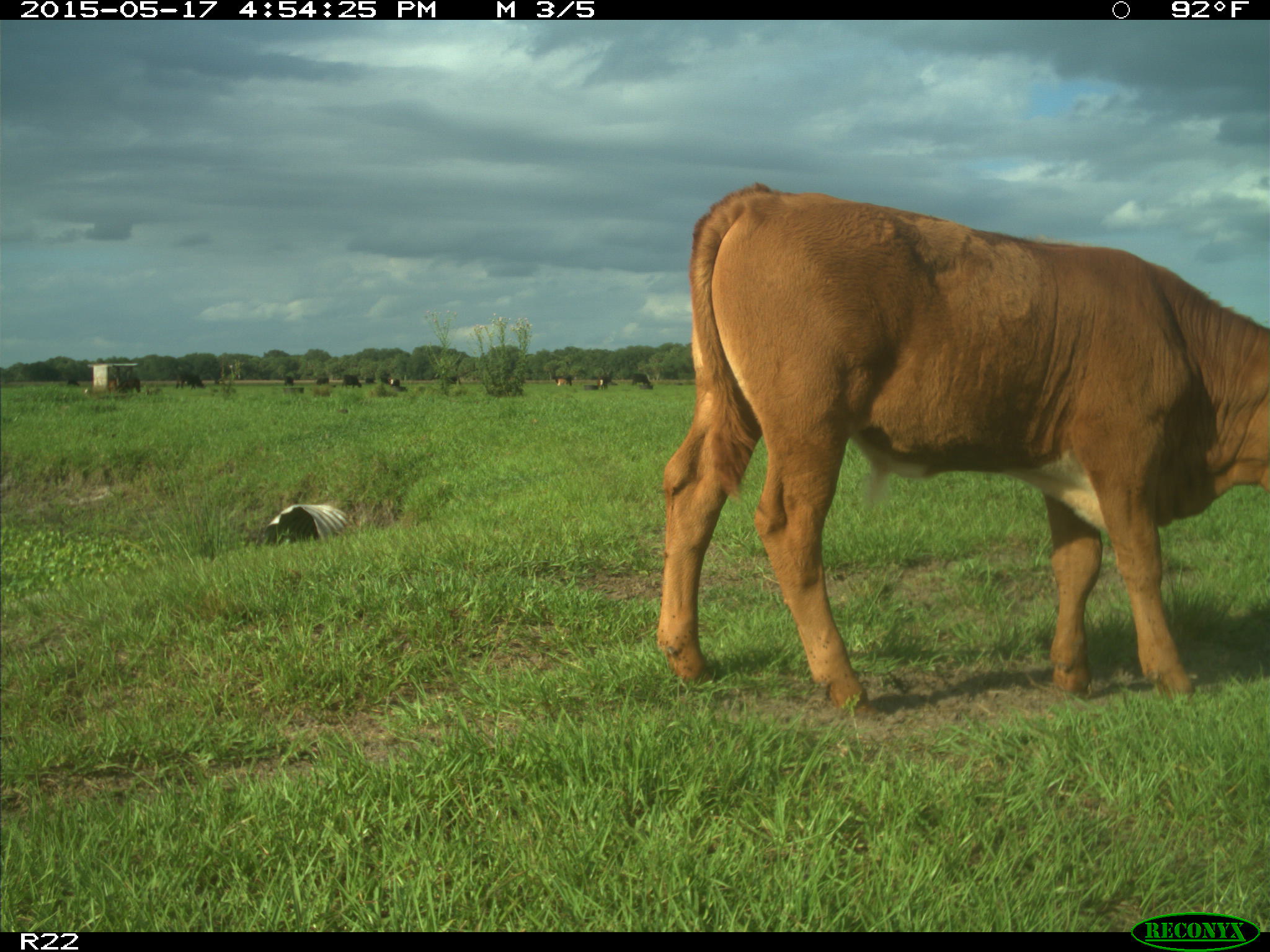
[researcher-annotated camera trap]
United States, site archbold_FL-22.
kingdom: Animalia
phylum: Chordata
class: Mammalia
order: Artiodactyla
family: Bovidae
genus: Bos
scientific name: Bos taurus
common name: domestic cow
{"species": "Bos taurus (domestic cow)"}